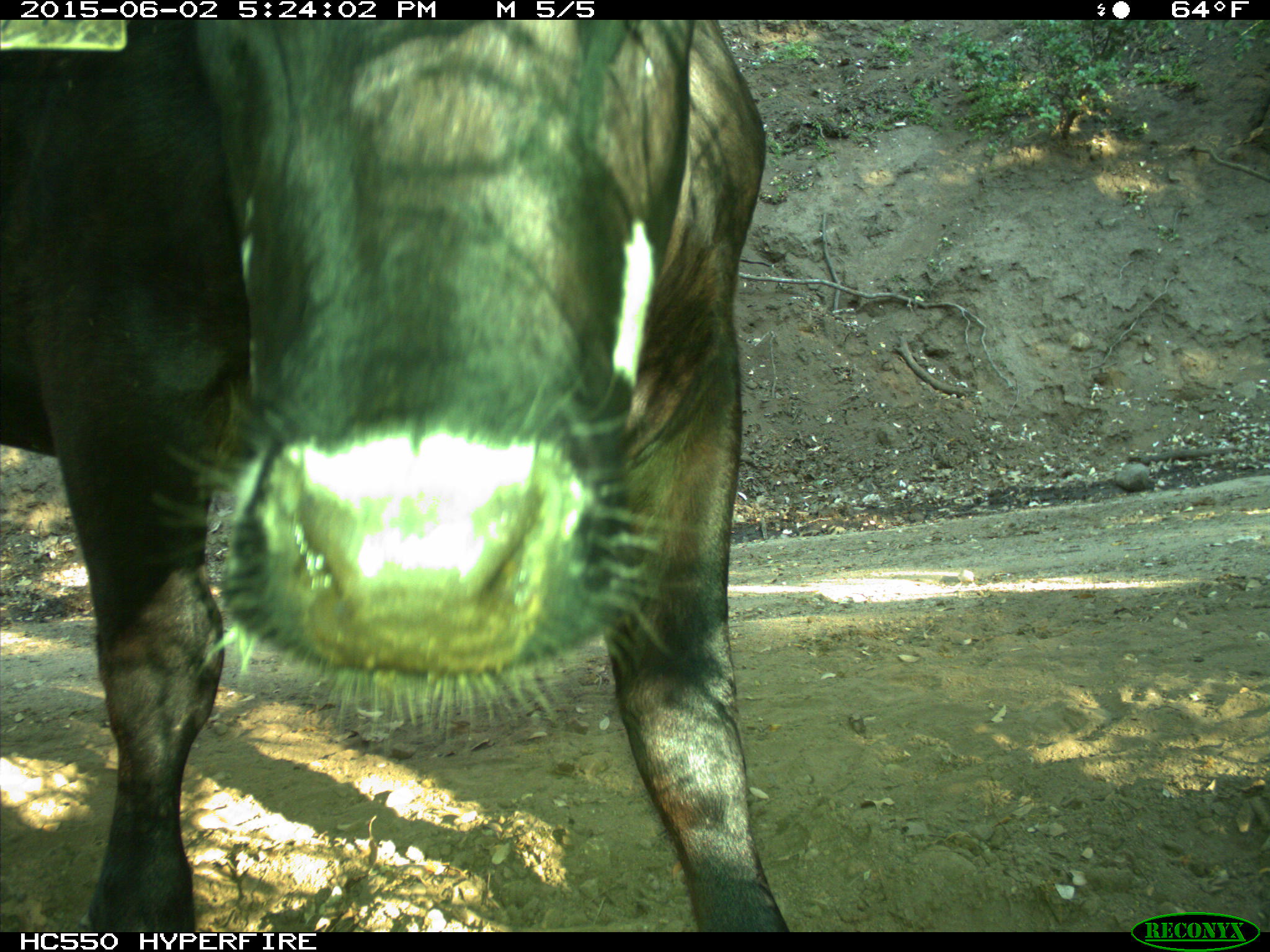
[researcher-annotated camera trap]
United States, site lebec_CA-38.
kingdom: Animalia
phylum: Chordata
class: Mammalia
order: Artiodactyla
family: Bovidae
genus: Bos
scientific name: Bos taurus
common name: domestic cow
Bos taurus (domestic cow).